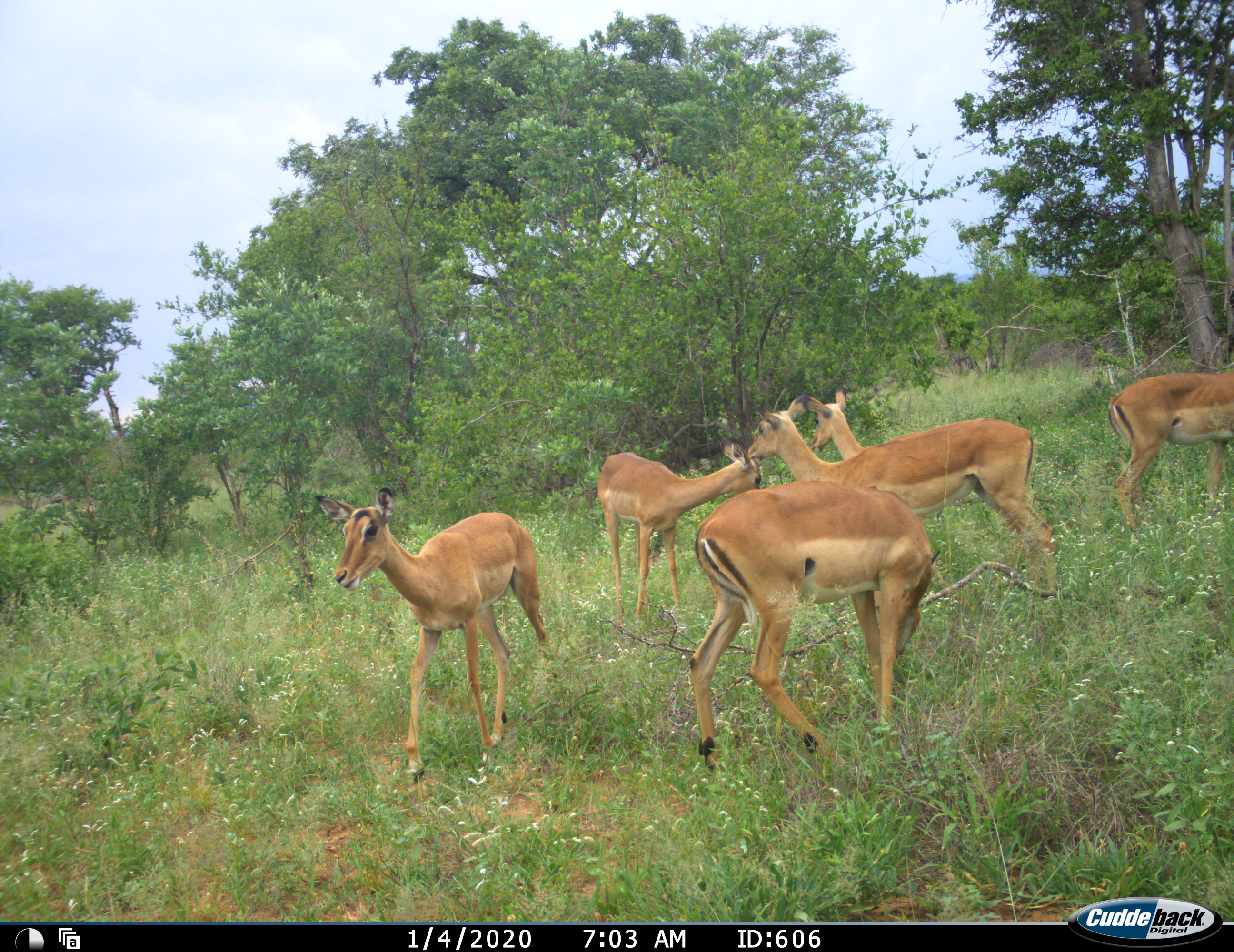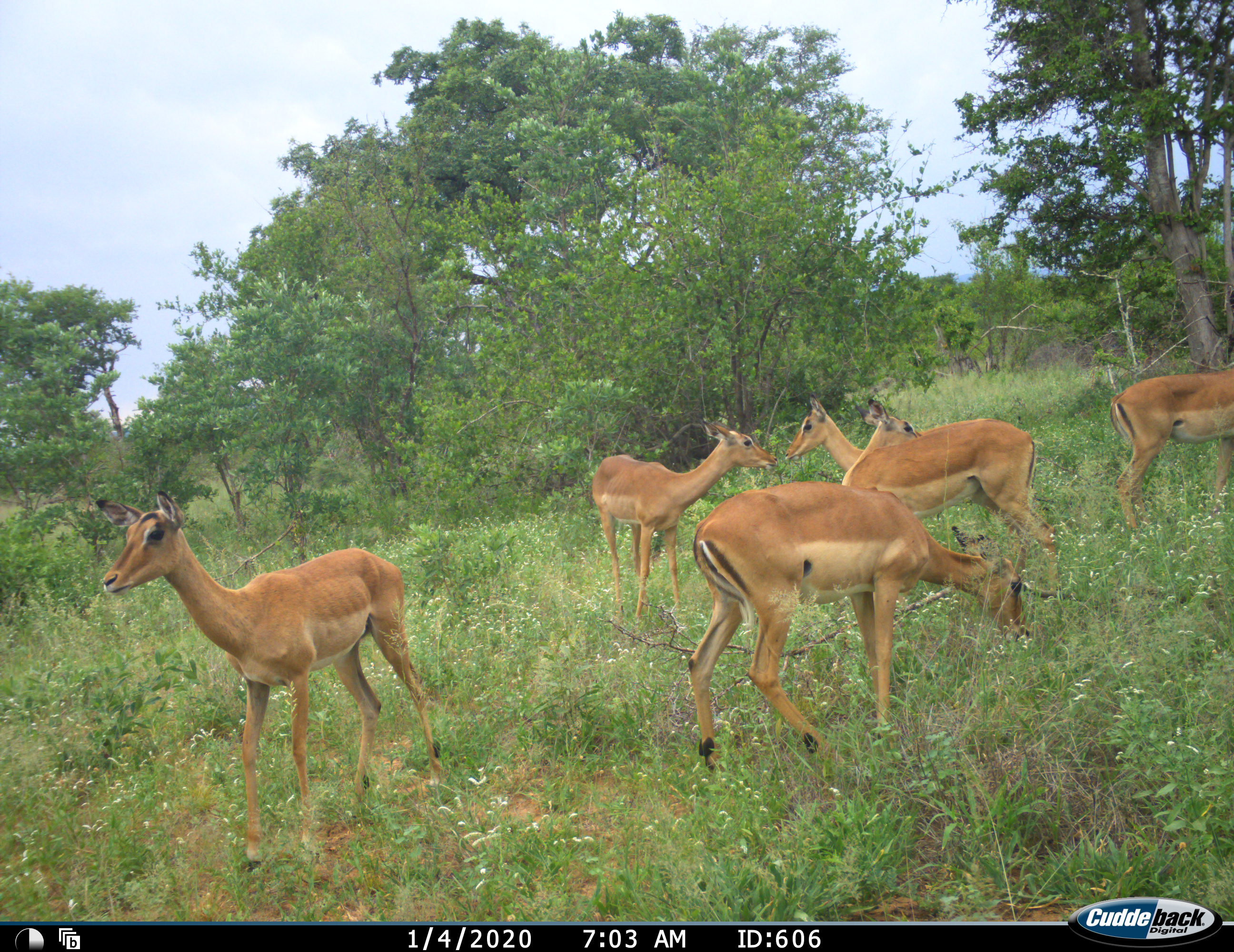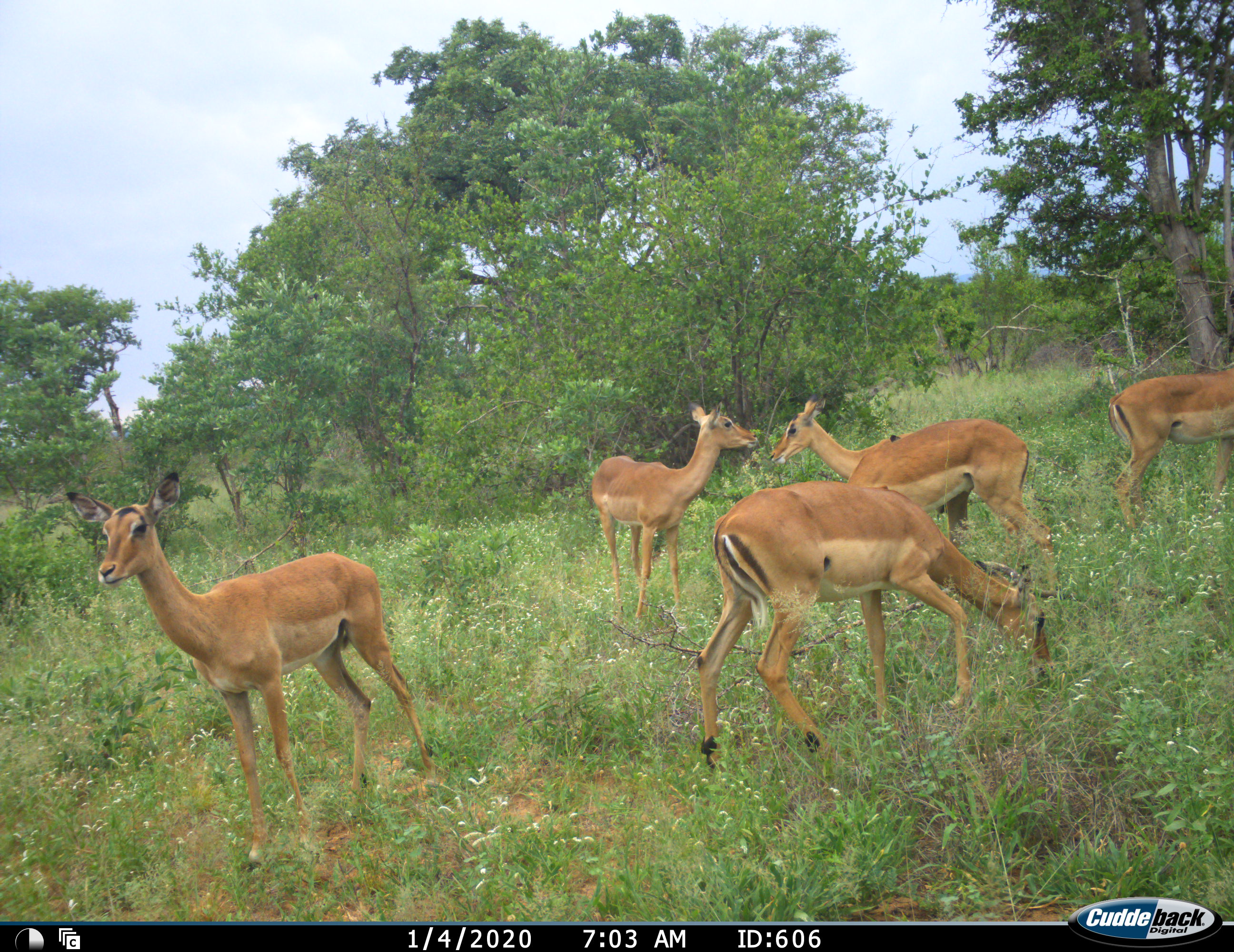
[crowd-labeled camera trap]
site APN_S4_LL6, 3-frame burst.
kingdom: Animalia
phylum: Chordata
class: Mammalia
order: Artiodactyla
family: Bovidae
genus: Aepyceros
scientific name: Aepyceros melampus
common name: impala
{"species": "impala (Aepyceros melampus)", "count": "6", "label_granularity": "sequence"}